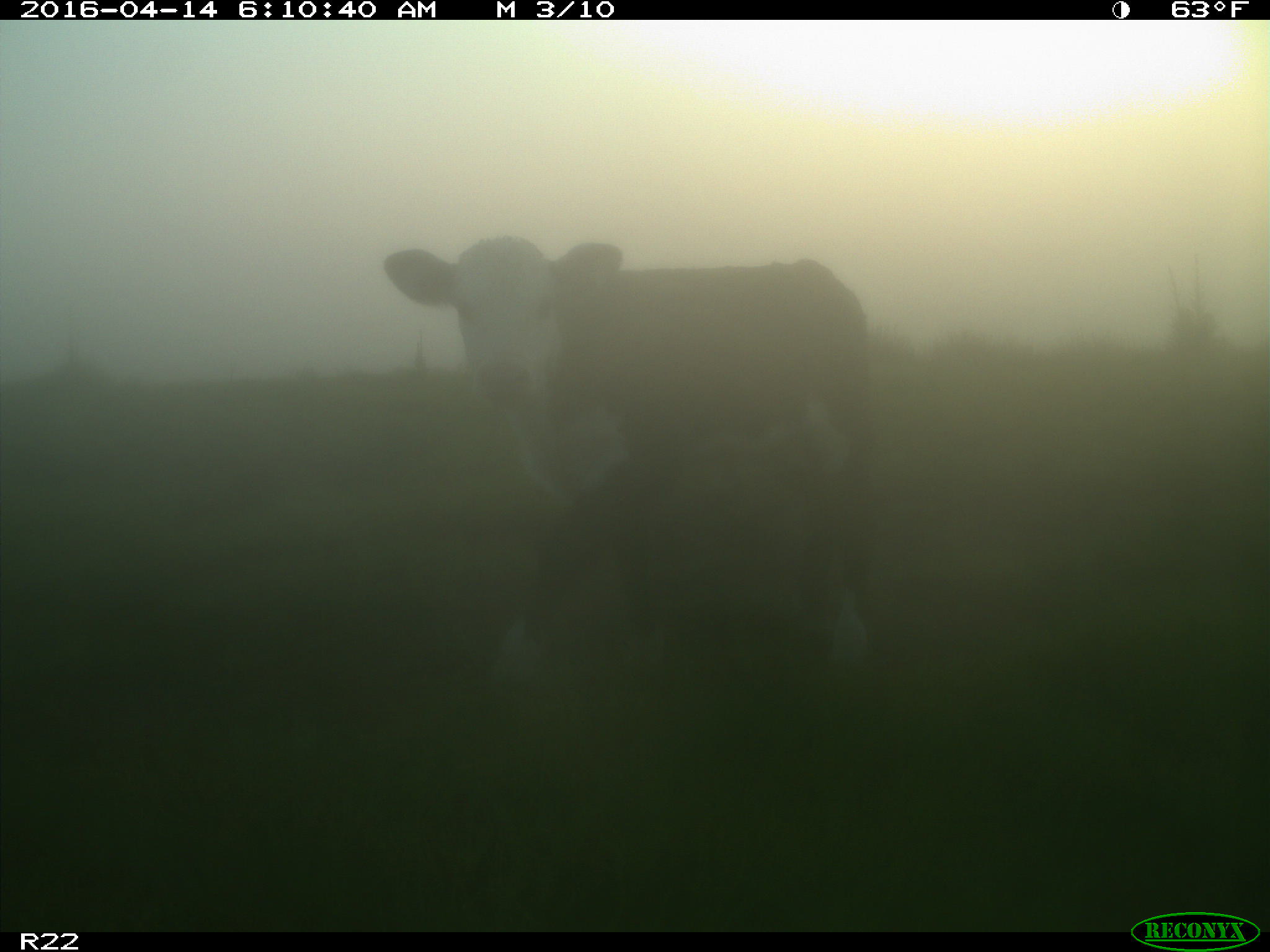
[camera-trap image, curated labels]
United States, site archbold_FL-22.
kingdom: Animalia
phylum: Chordata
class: Mammalia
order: Artiodactyla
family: Bovidae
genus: Bos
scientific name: Bos taurus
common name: domestic cow